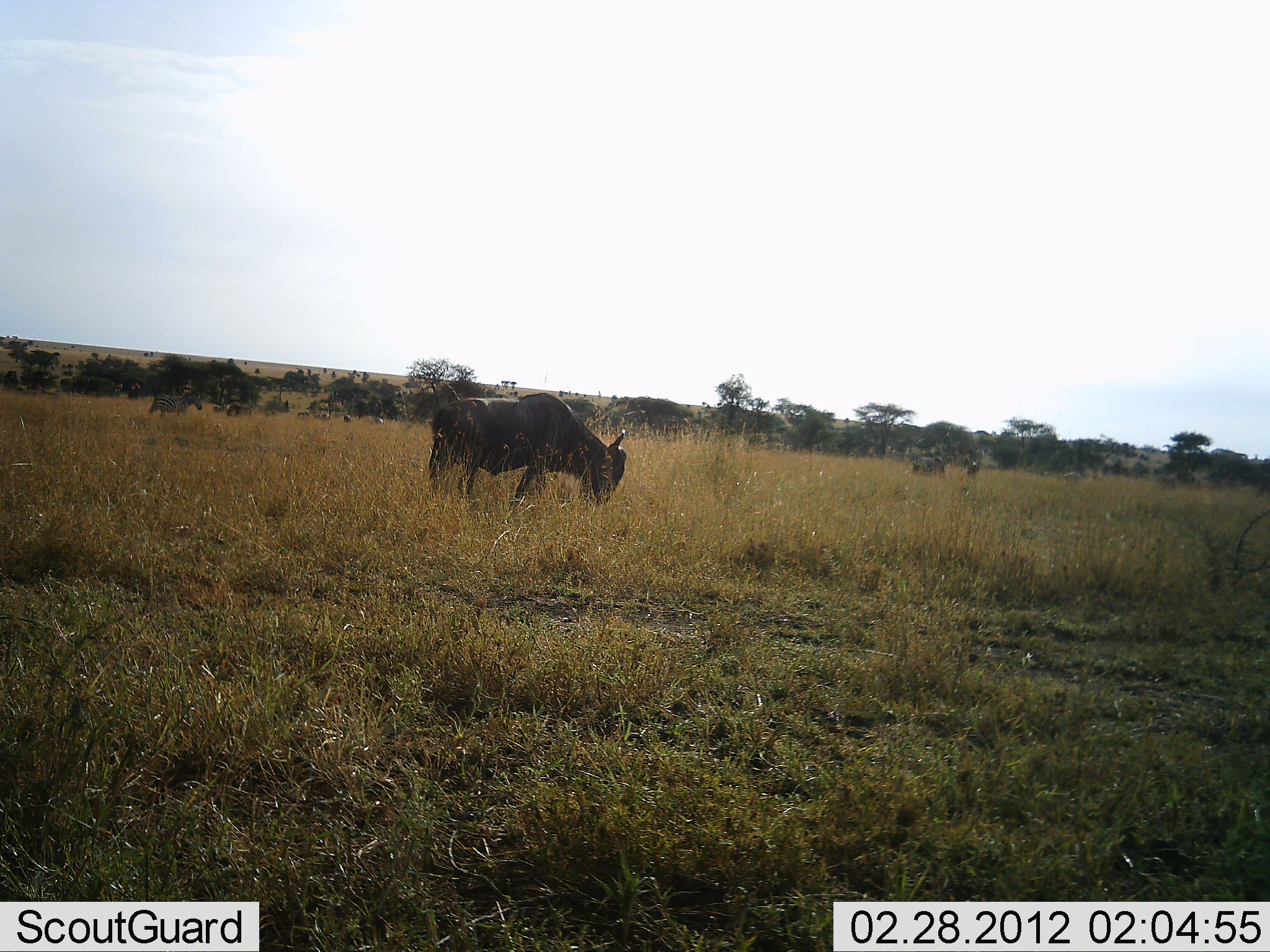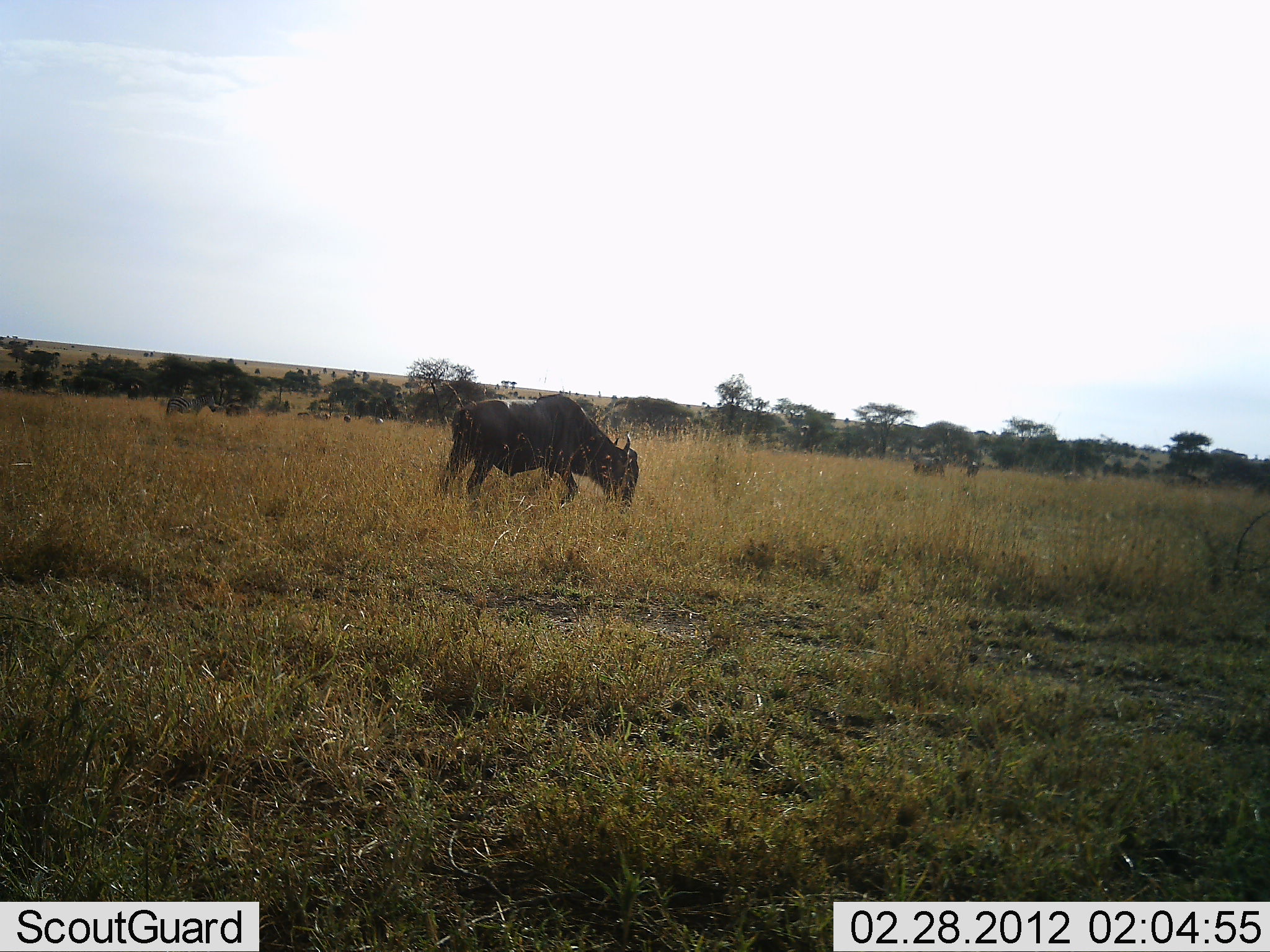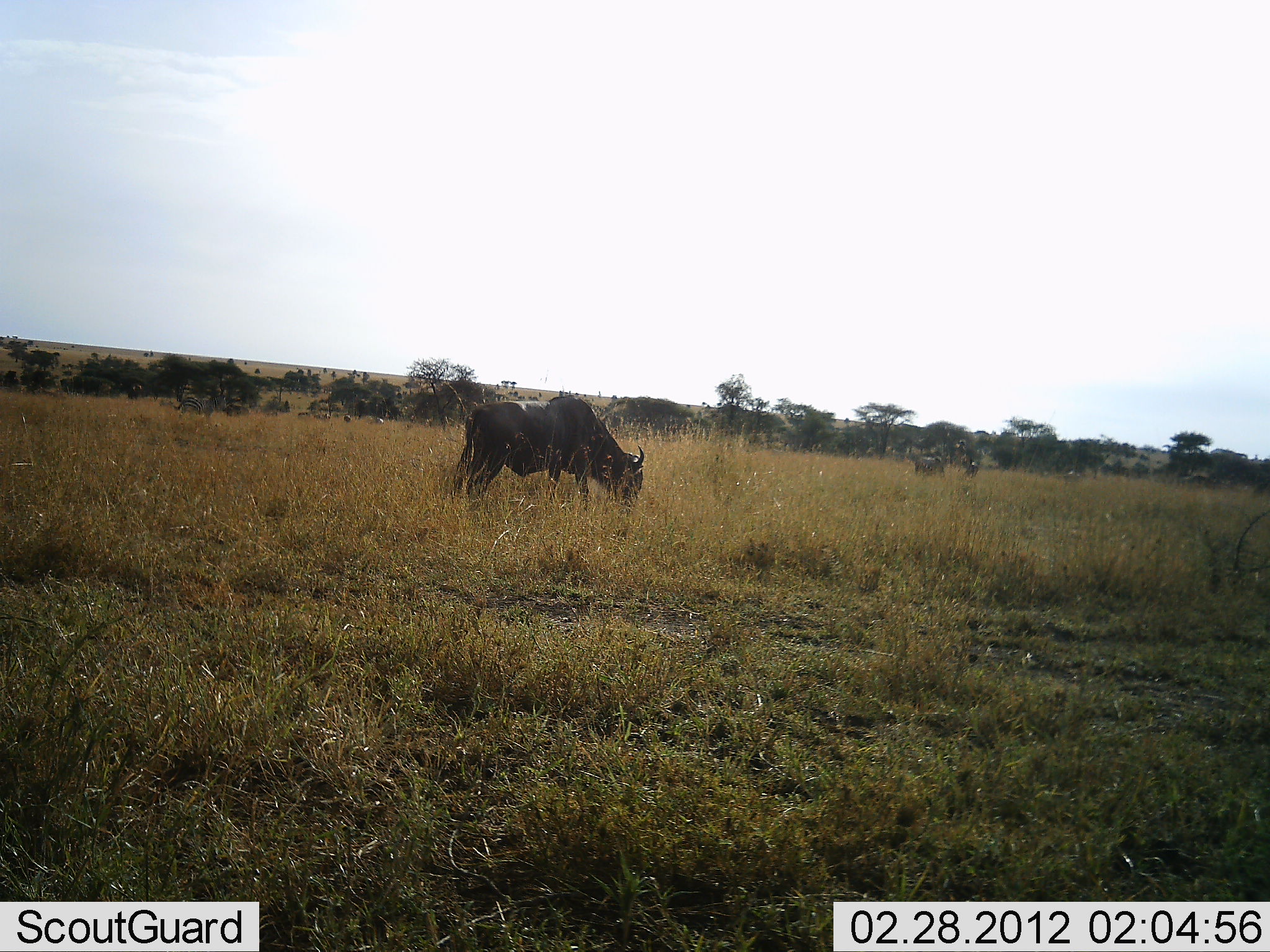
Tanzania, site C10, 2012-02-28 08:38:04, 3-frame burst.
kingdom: Animalia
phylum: Chordata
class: Mammalia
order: Artiodactyla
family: Bovidae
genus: Connochaetes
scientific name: Connochaetes taurinus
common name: blue wildebeest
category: wildebeest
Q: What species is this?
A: Wildebeest (blue wildebeest) (Connochaetes taurinus).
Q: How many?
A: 2.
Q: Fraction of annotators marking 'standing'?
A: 26%.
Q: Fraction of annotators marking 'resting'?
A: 0%.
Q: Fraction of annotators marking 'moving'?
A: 48%.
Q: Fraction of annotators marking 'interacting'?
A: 0%.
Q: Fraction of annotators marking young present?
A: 0%.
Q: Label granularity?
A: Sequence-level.